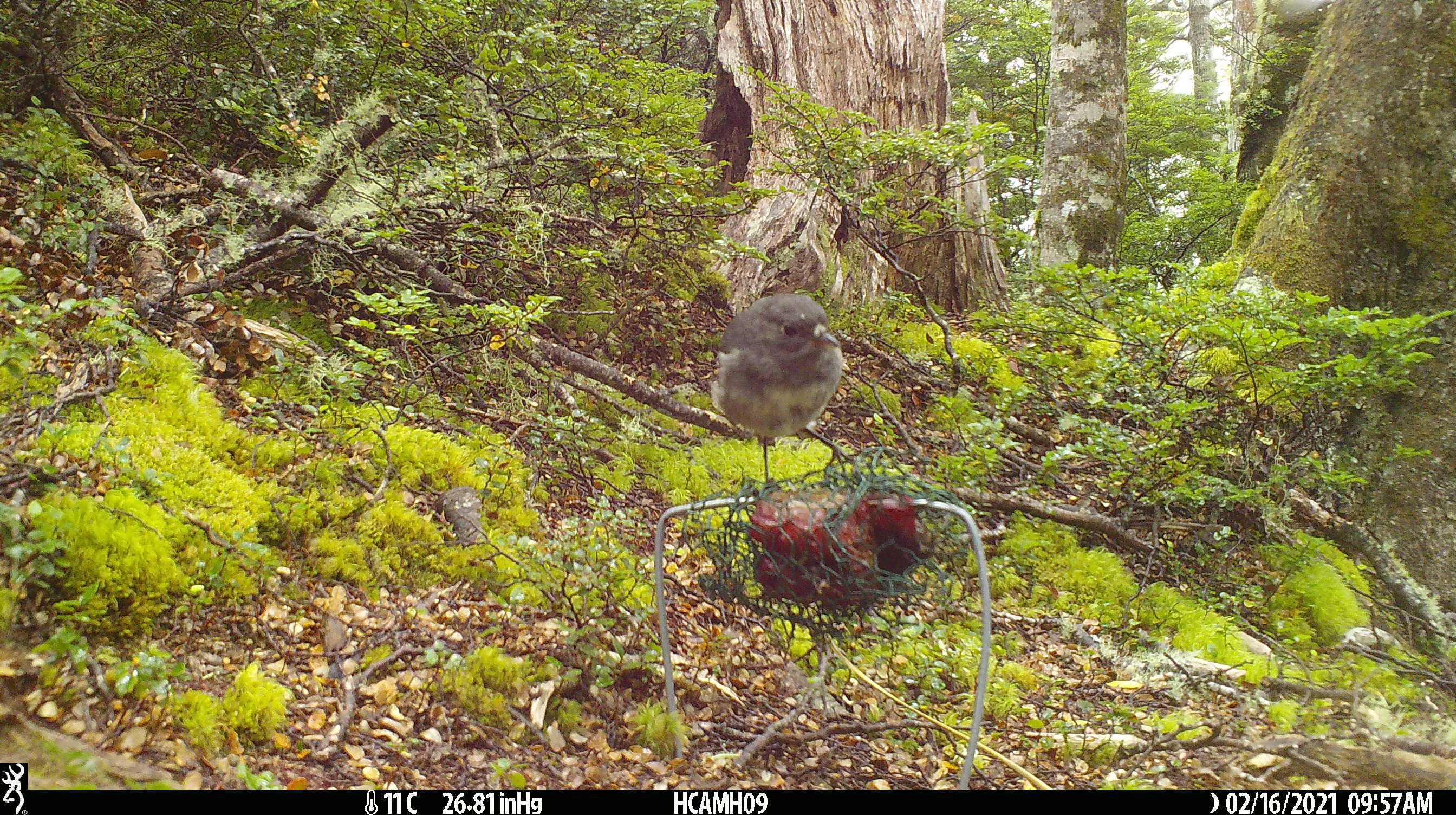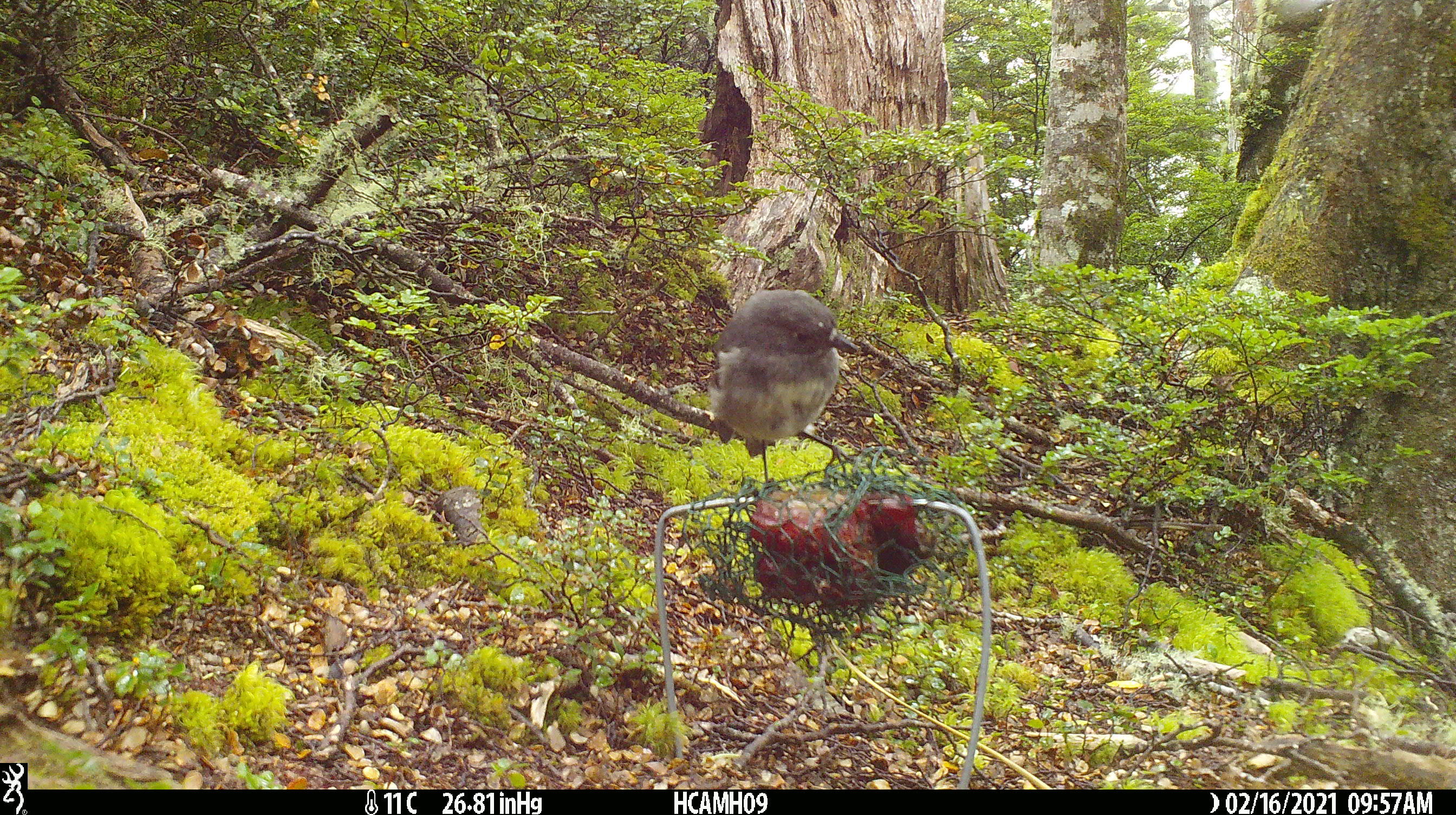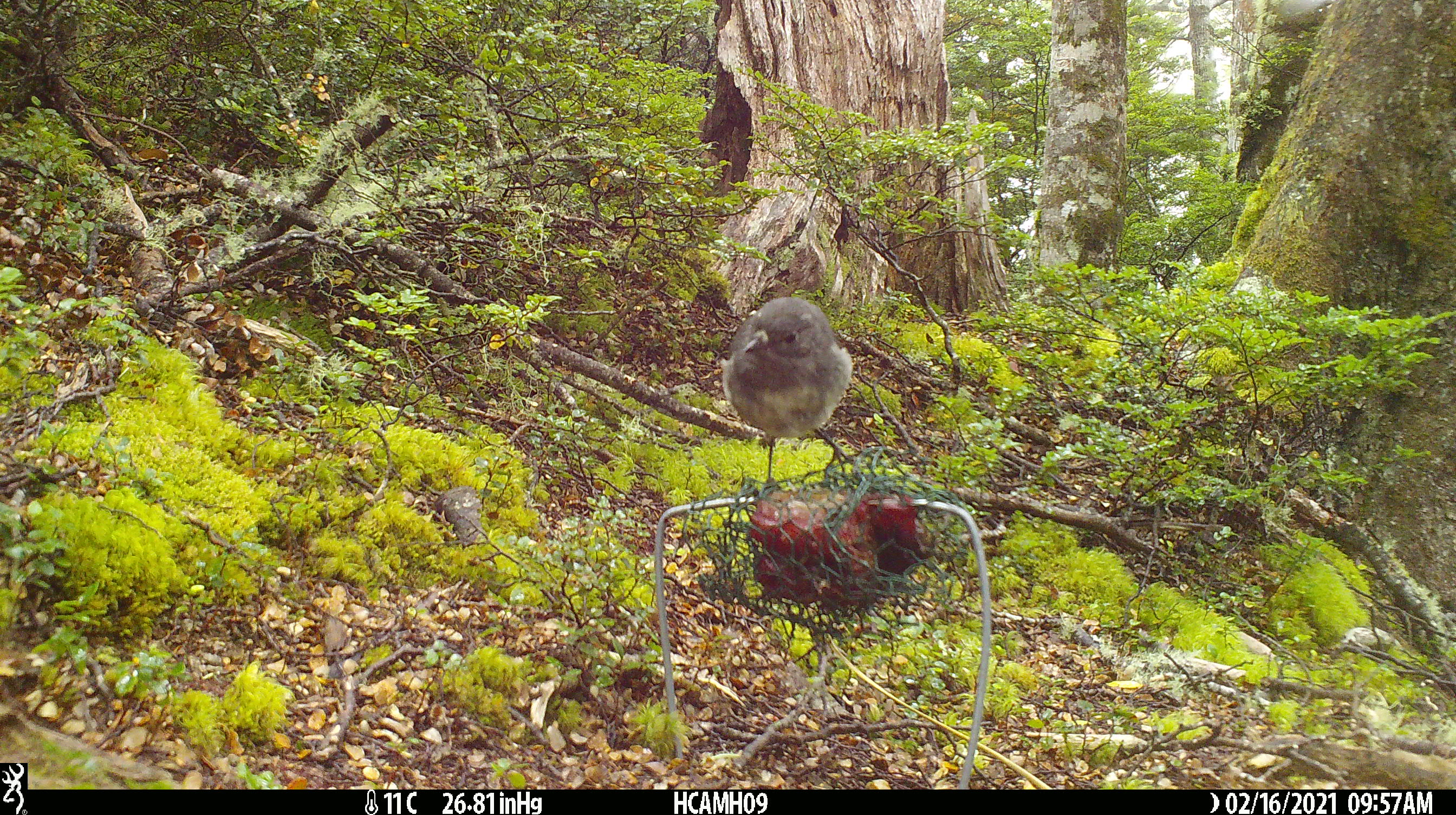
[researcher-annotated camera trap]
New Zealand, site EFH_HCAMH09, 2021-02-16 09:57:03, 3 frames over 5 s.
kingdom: Animalia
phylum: Chordata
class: Aves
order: Passeriformes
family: Petroicidae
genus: Petroica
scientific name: Petroica australis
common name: new zealand robin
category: robin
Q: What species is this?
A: Robin (new zealand robin) (Petroica australis).